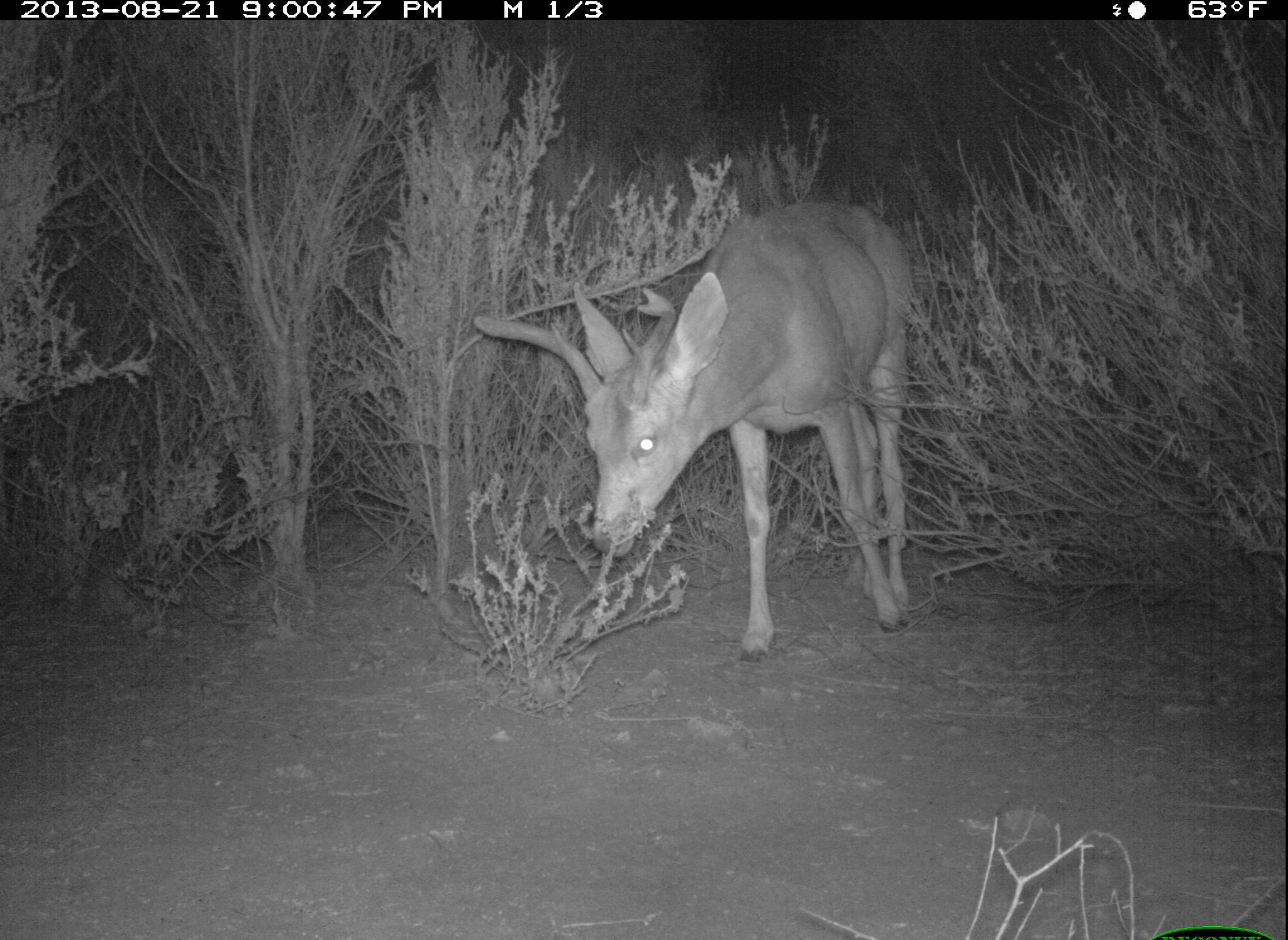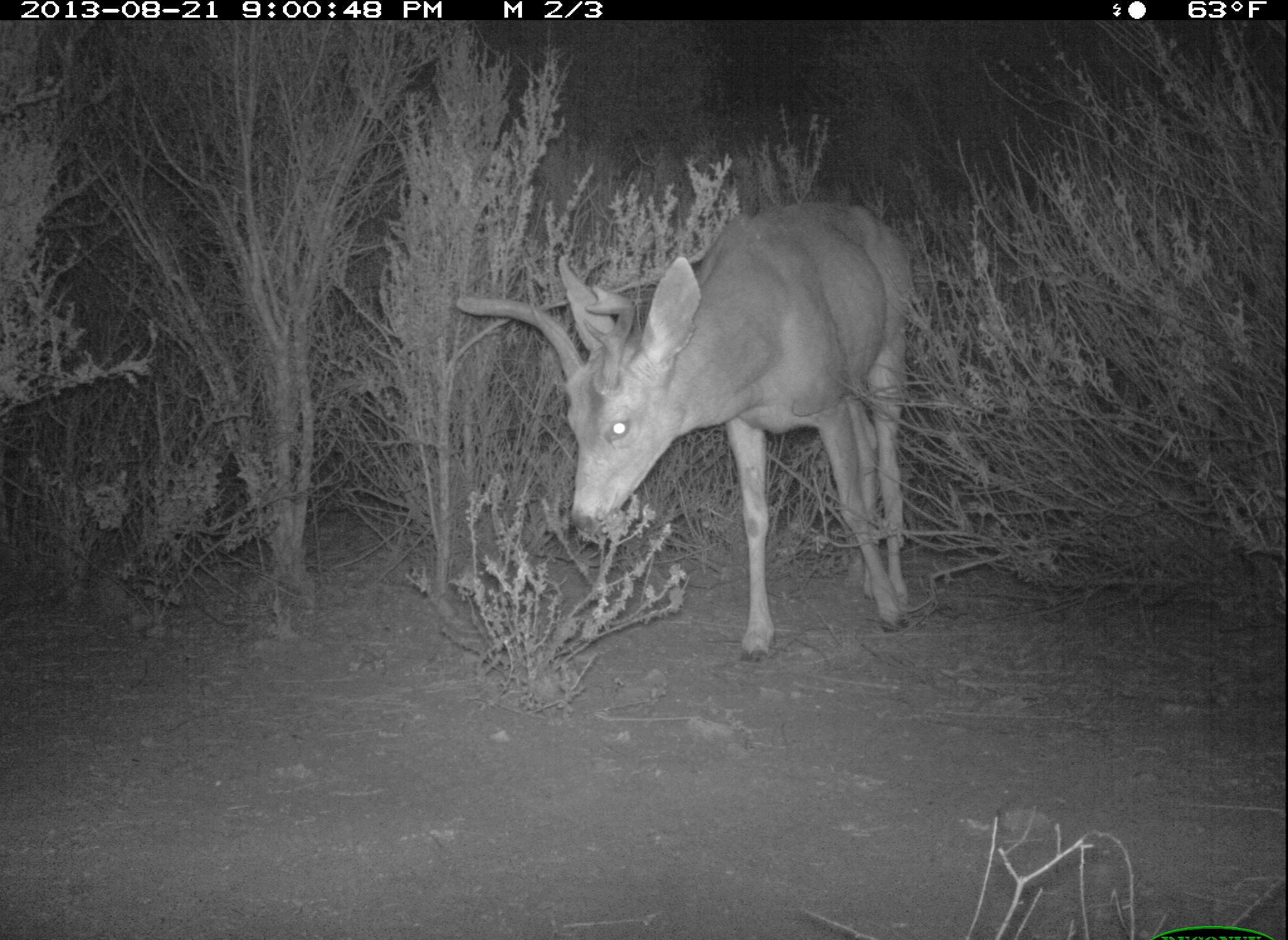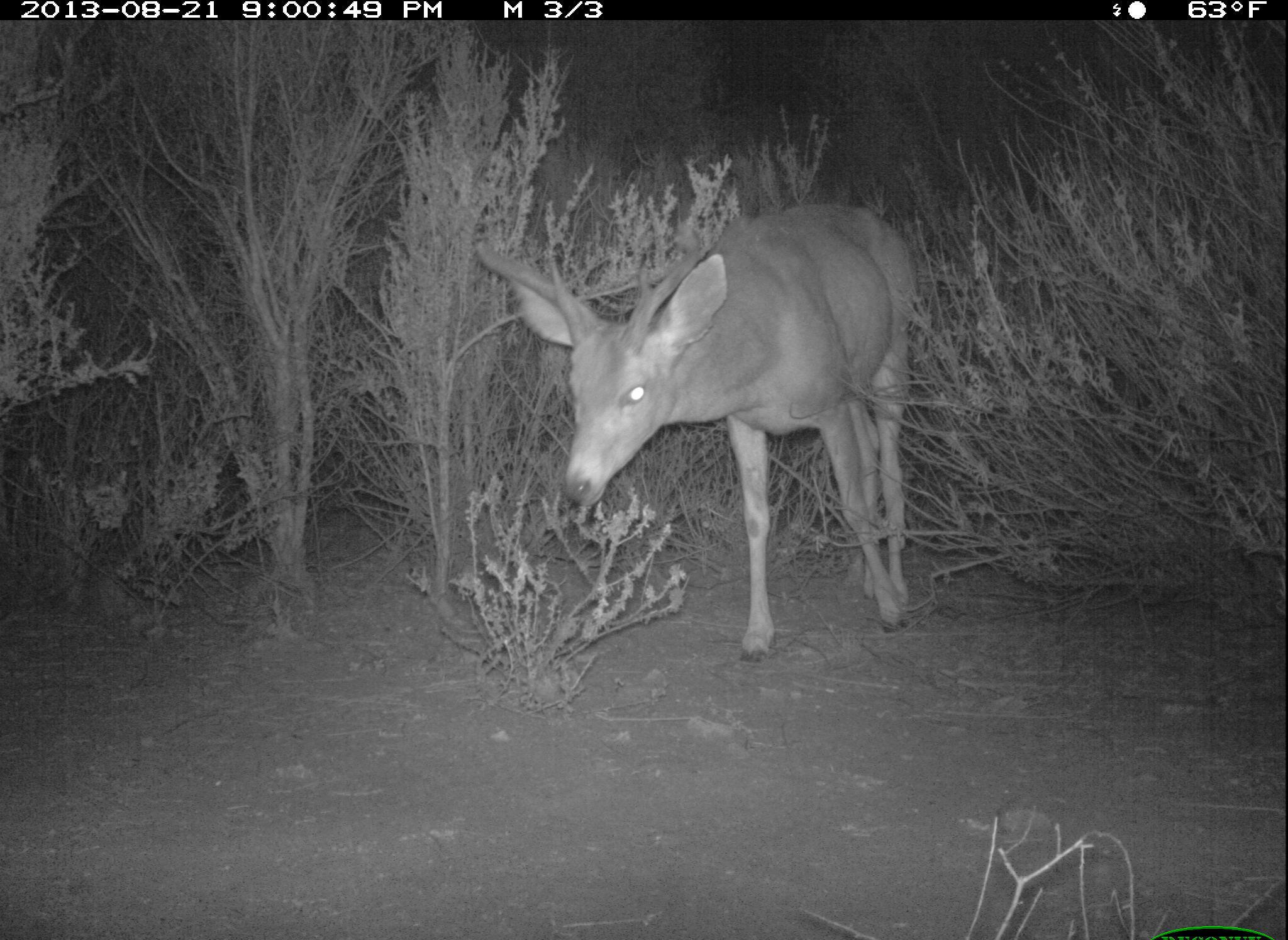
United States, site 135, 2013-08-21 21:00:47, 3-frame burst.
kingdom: Animalia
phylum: Chordata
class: Mammalia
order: Artiodactyla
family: Cervidae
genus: Odocoileus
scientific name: Odocoileus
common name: deer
Deer (Odocoileus).